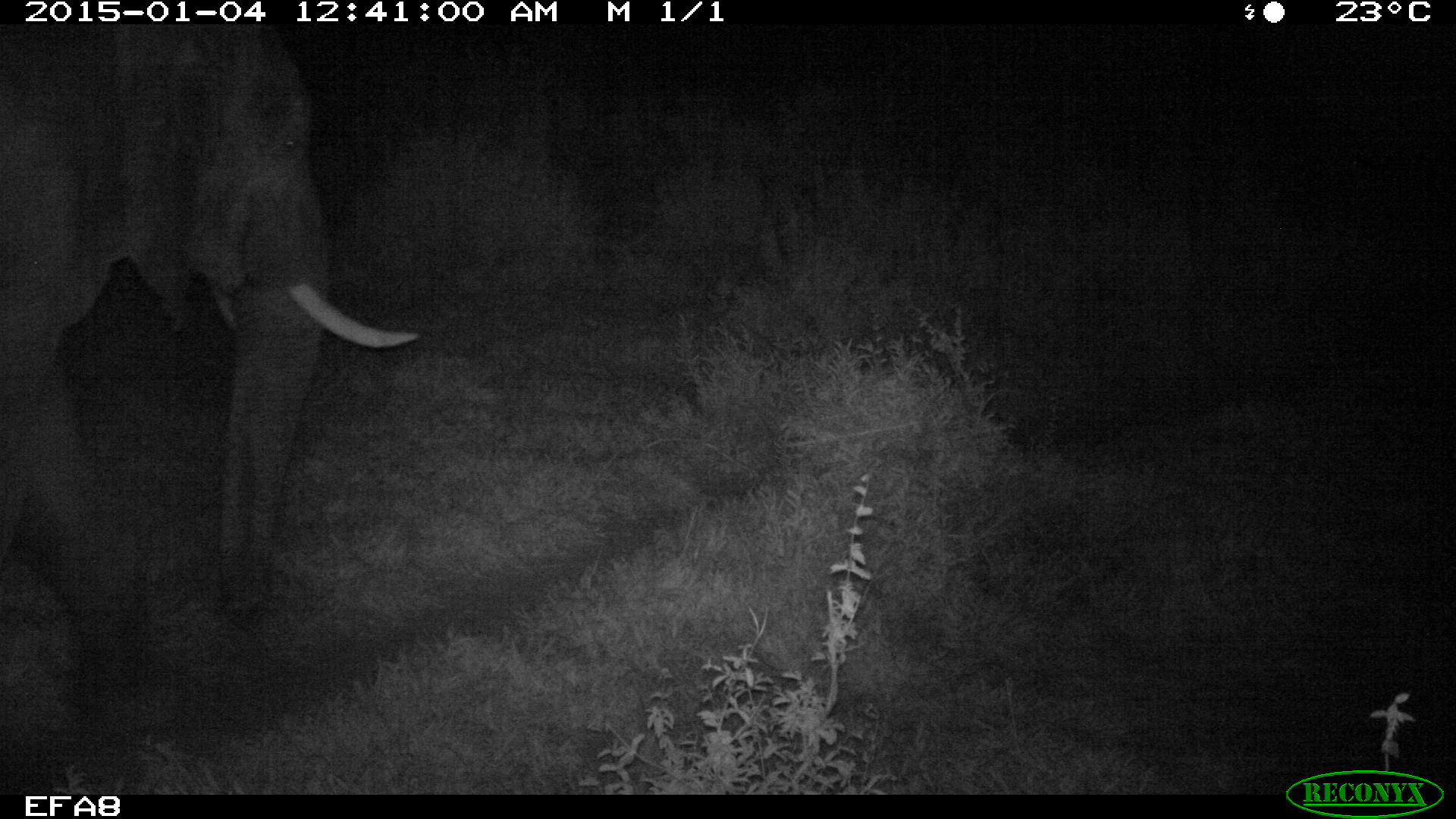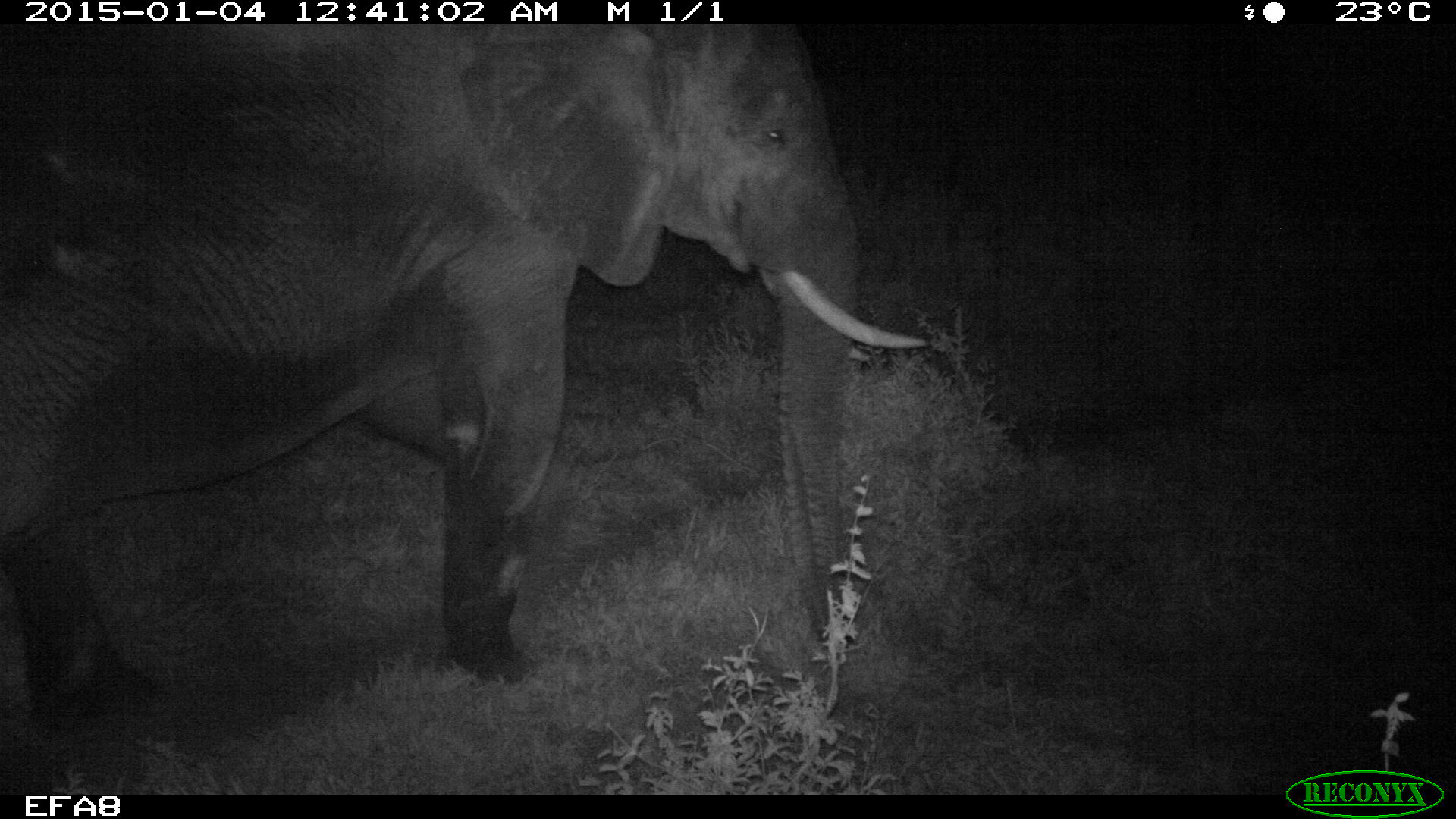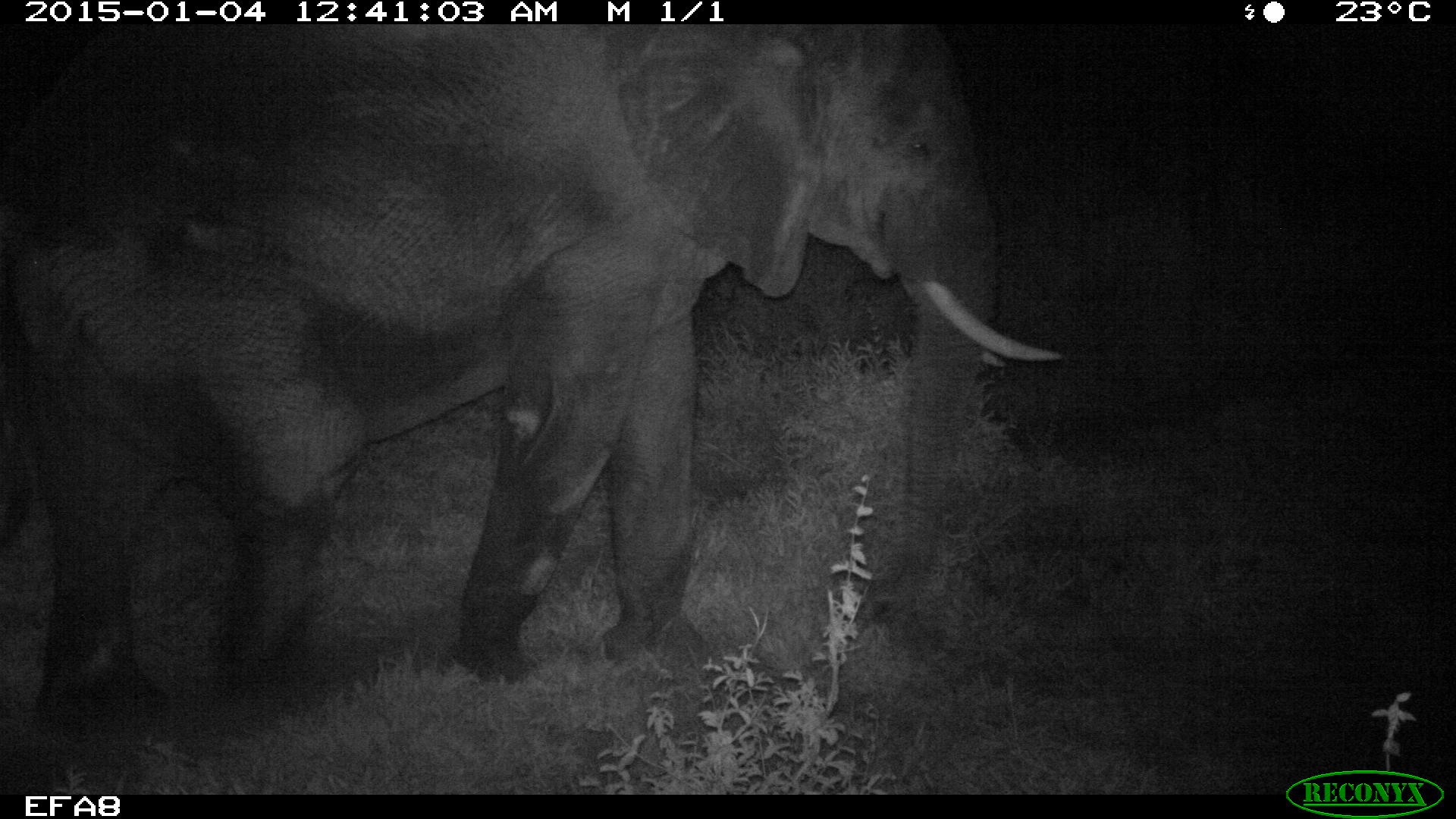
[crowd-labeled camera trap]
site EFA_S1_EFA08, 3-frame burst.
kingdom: Animalia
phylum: Chordata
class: Mammalia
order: Proboscidea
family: Elephantidae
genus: Loxodonta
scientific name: Loxodonta africana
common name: african bush elephant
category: elephant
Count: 1.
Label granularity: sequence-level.